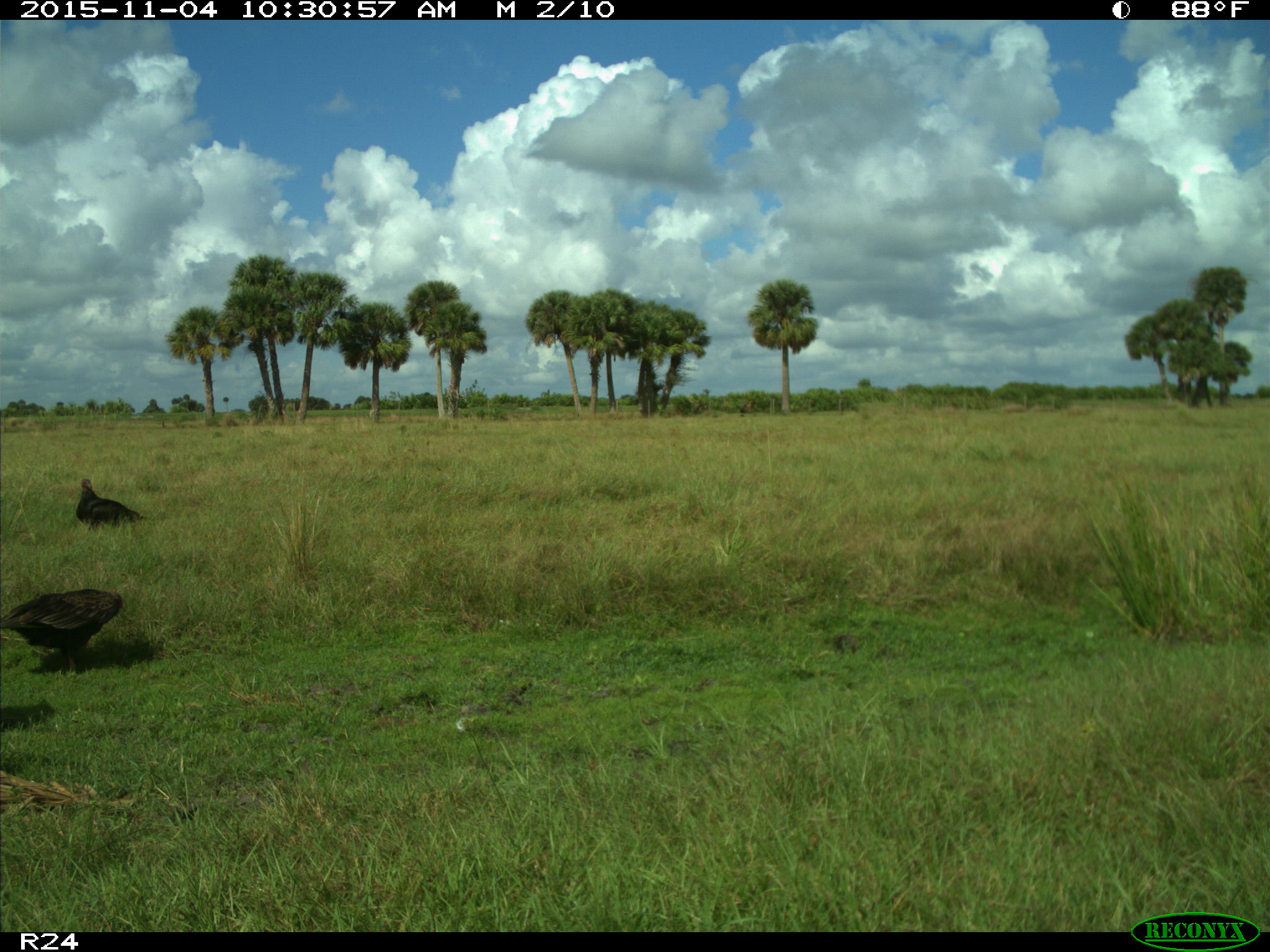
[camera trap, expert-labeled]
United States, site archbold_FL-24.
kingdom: Animalia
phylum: Chordata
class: Aves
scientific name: Aves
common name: birds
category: unidentified bird